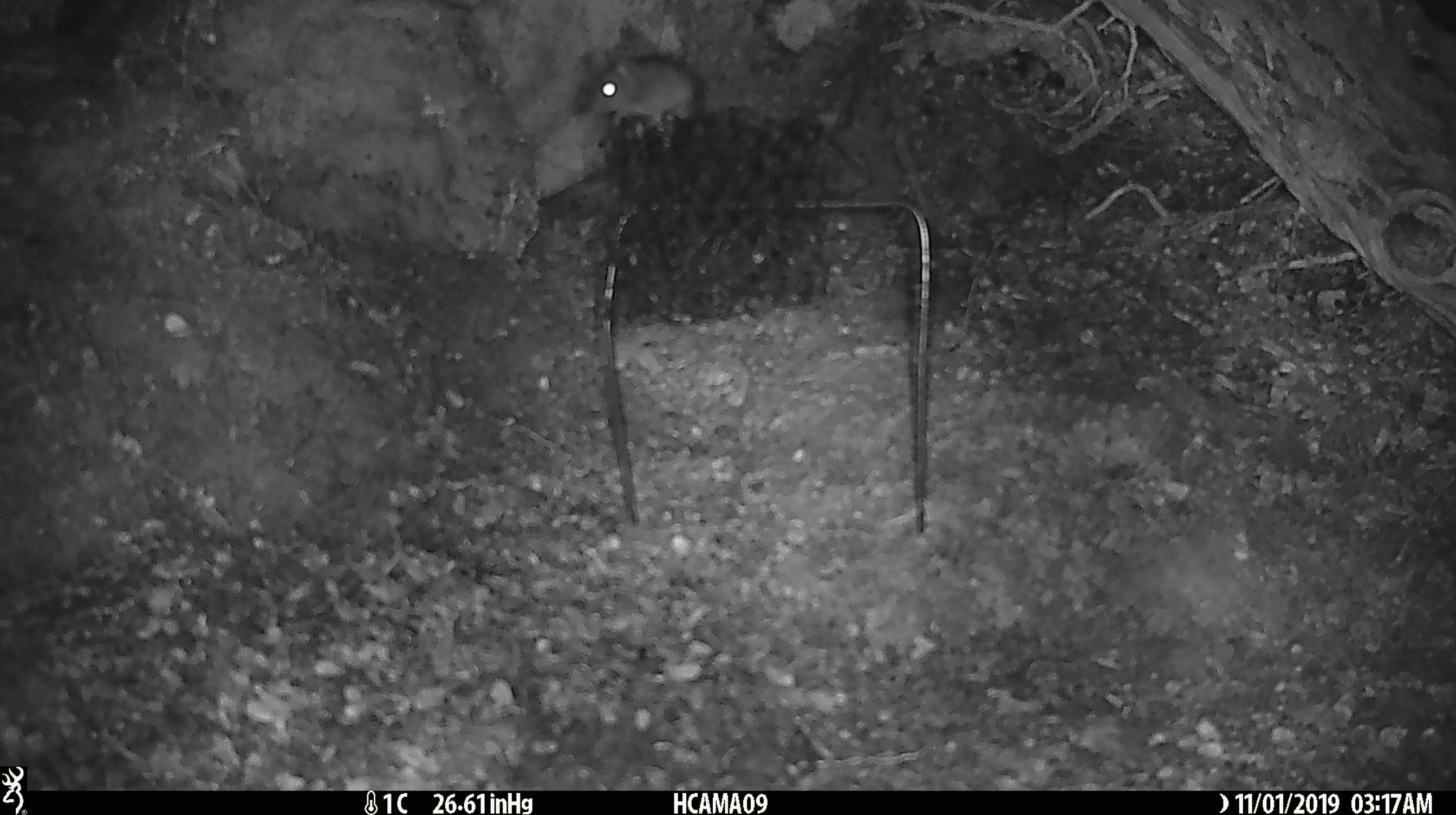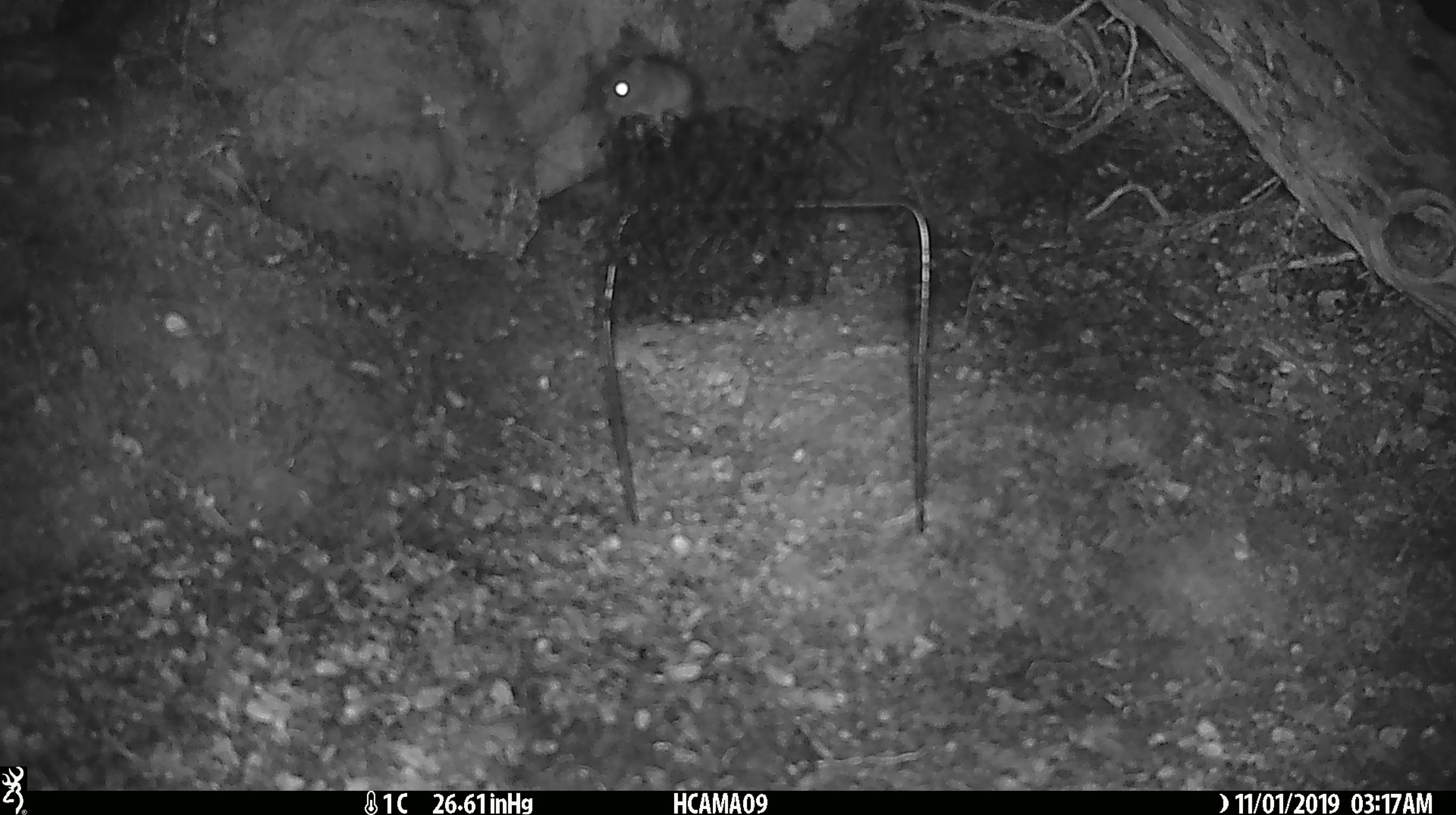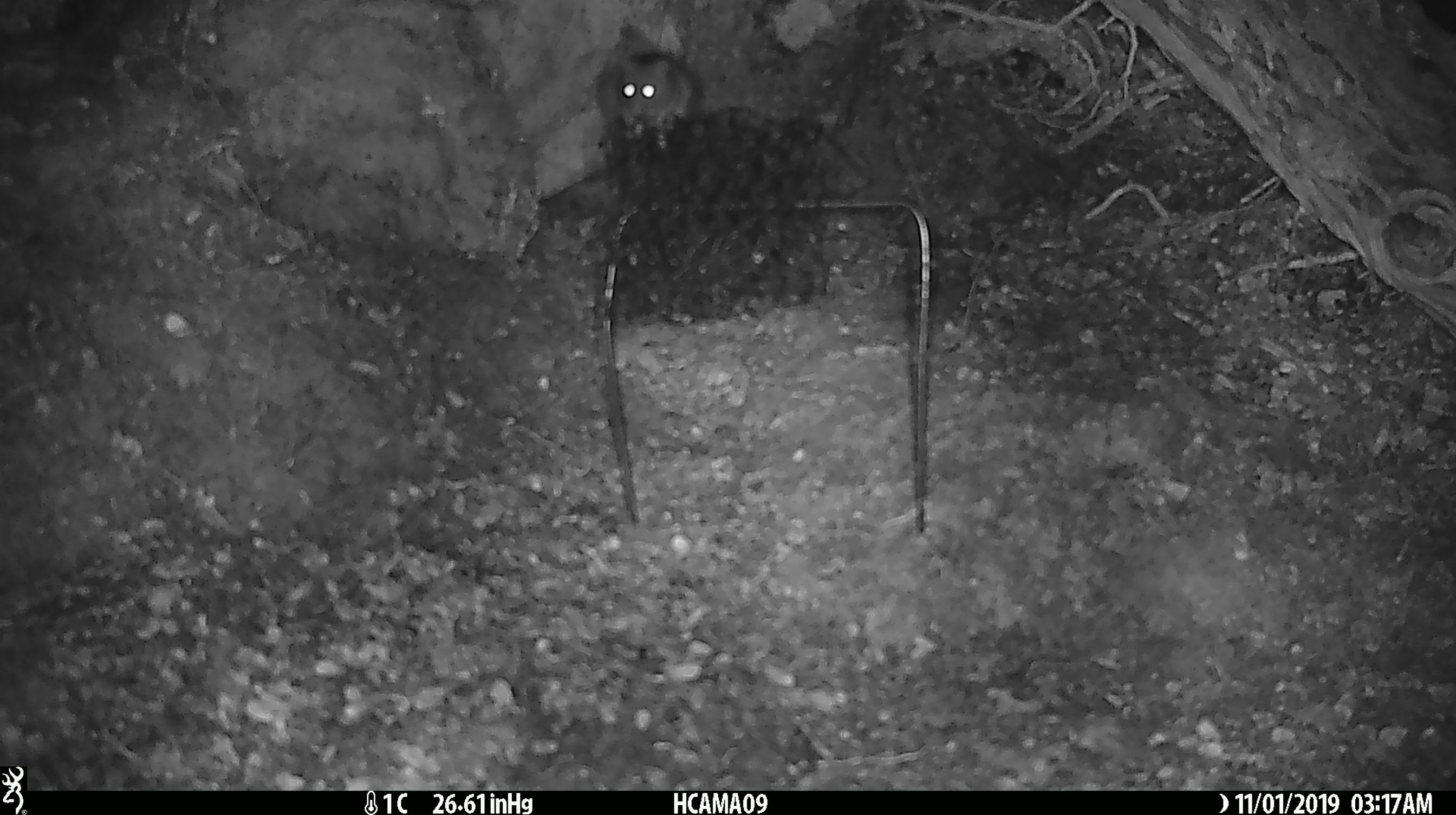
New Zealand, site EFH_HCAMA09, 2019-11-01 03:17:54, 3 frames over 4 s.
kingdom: Animalia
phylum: Chordata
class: Mammalia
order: Rodentia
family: Muridae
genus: Mus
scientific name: Mus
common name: mouse